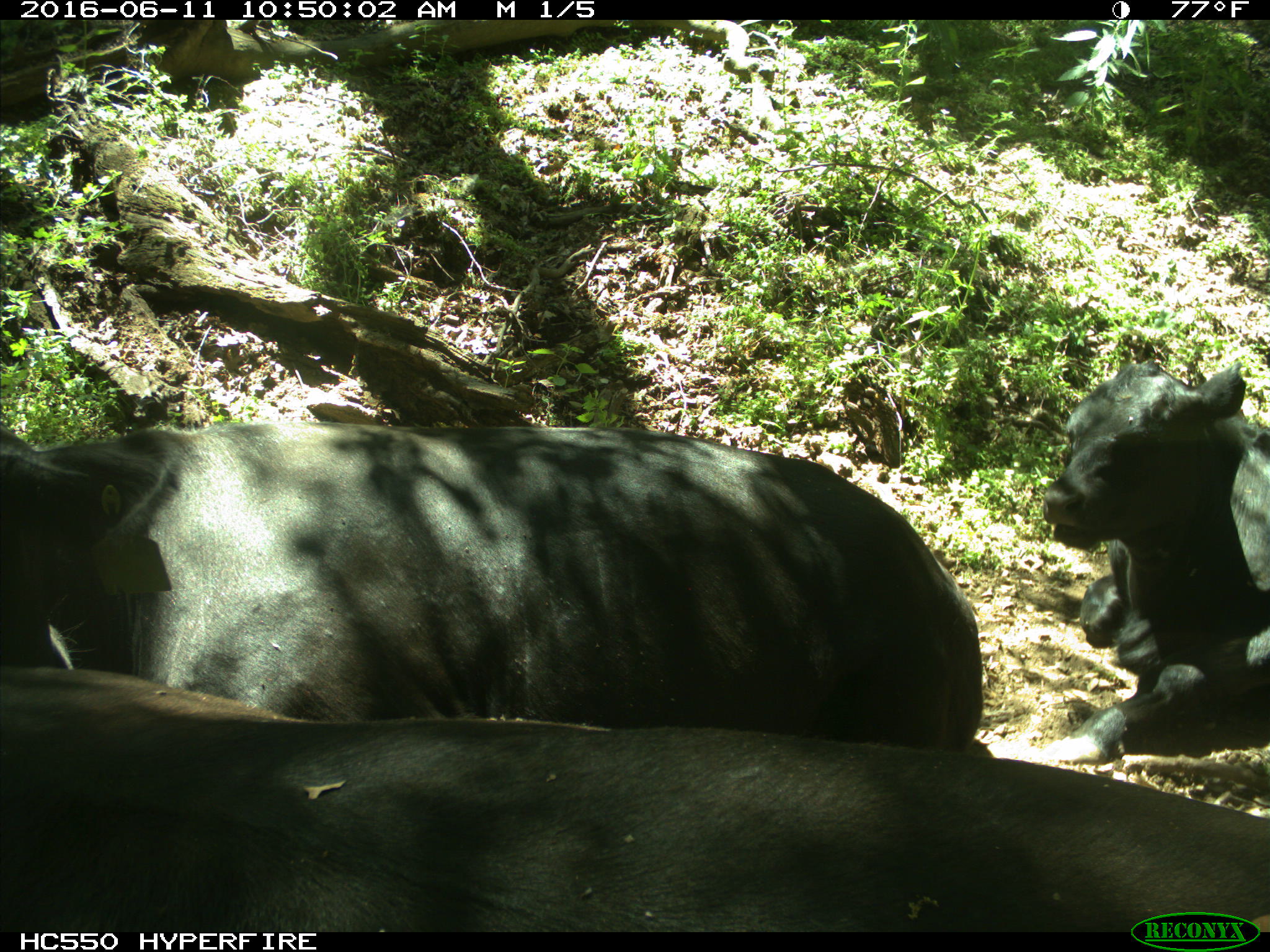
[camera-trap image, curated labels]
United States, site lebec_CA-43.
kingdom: Animalia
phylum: Chordata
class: Mammalia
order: Artiodactyla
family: Bovidae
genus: Bos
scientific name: Bos taurus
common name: domestic cow